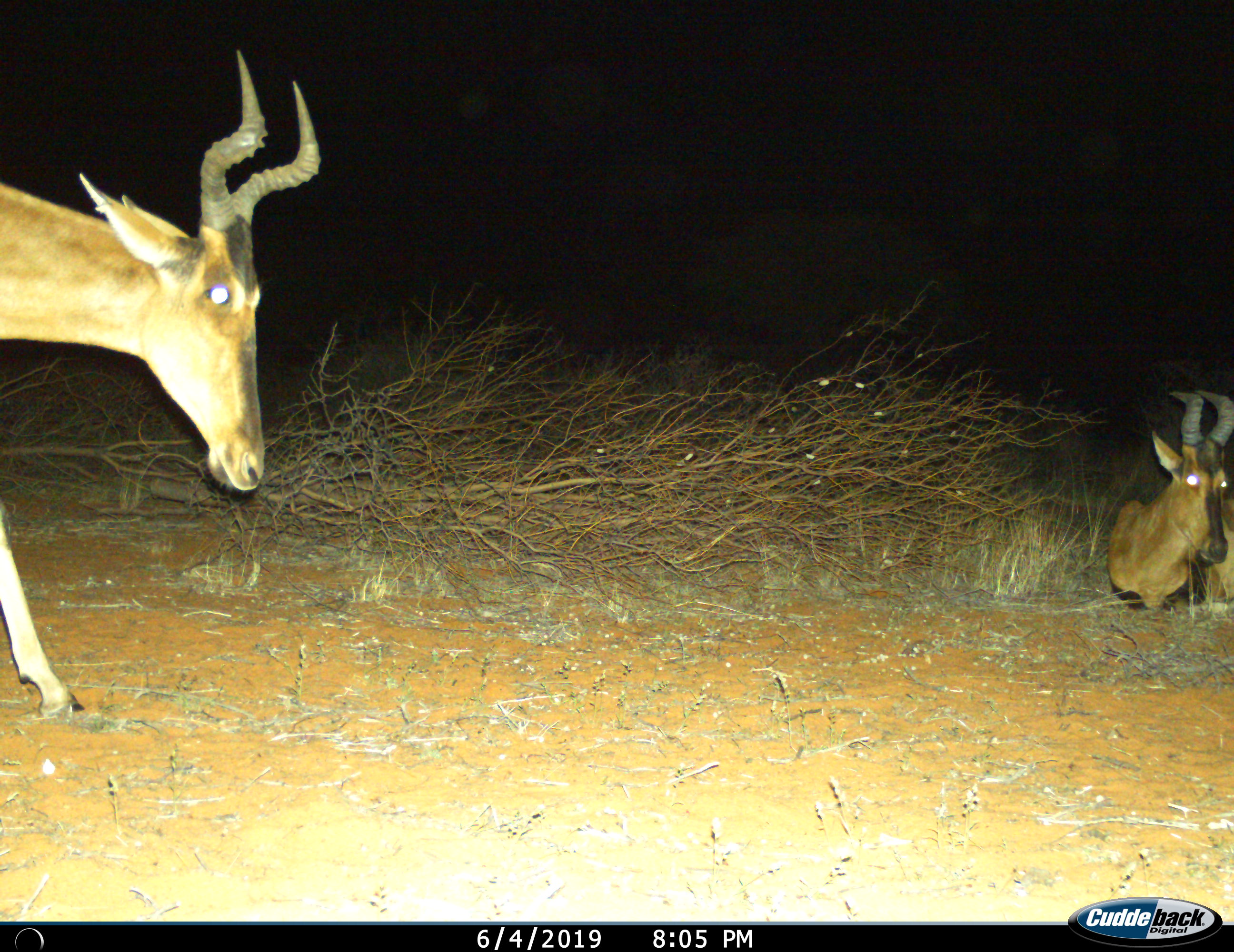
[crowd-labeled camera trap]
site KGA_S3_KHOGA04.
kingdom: Animalia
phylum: Chordata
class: Mammalia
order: Artiodactyla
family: Bovidae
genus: Alcelaphus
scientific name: Alcelaphus buselaphus caama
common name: red hartebeest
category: hartebeestred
Hartebeestred (red hartebeest) (Alcelaphus buselaphus caama), count 2. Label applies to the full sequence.